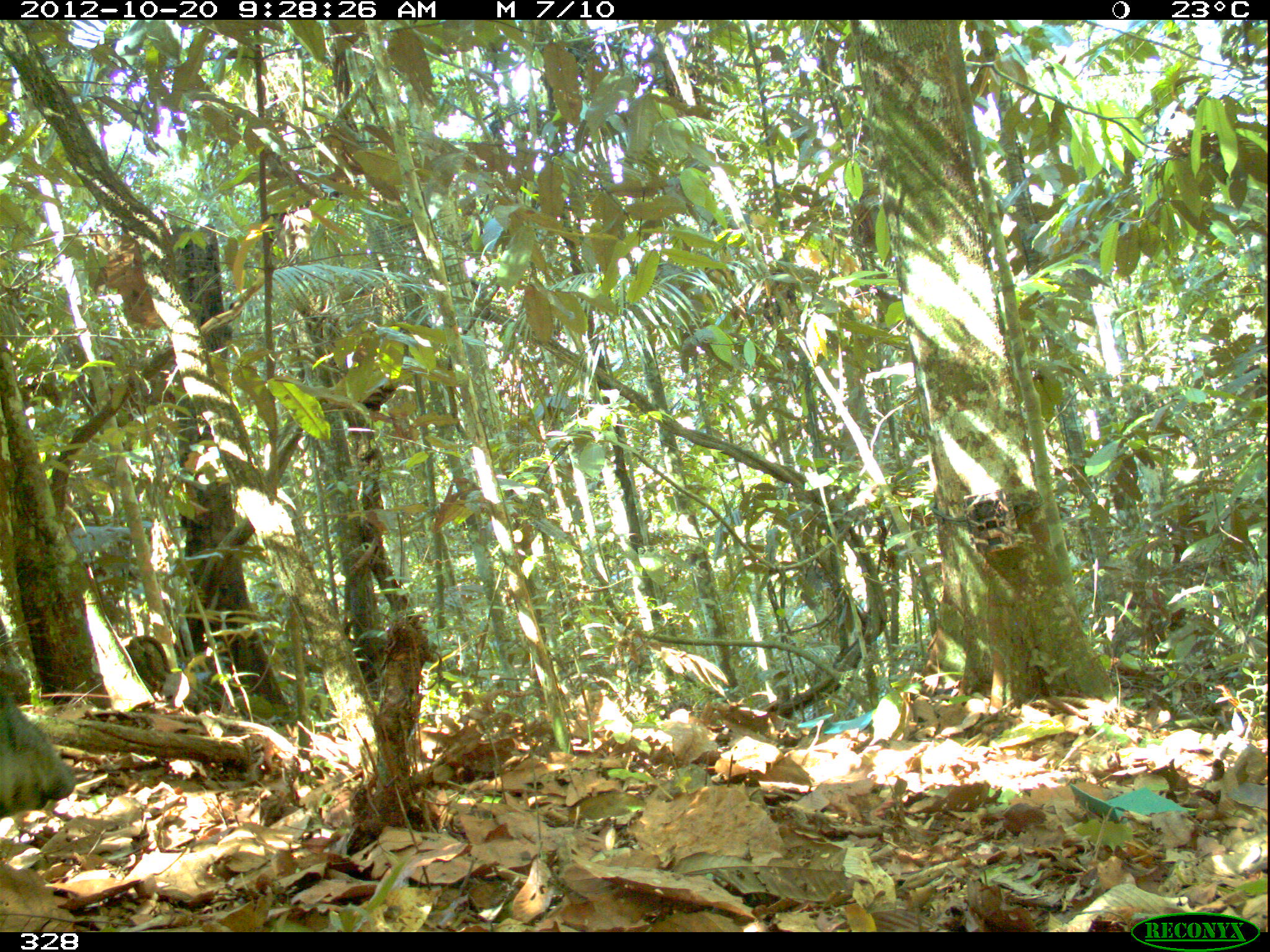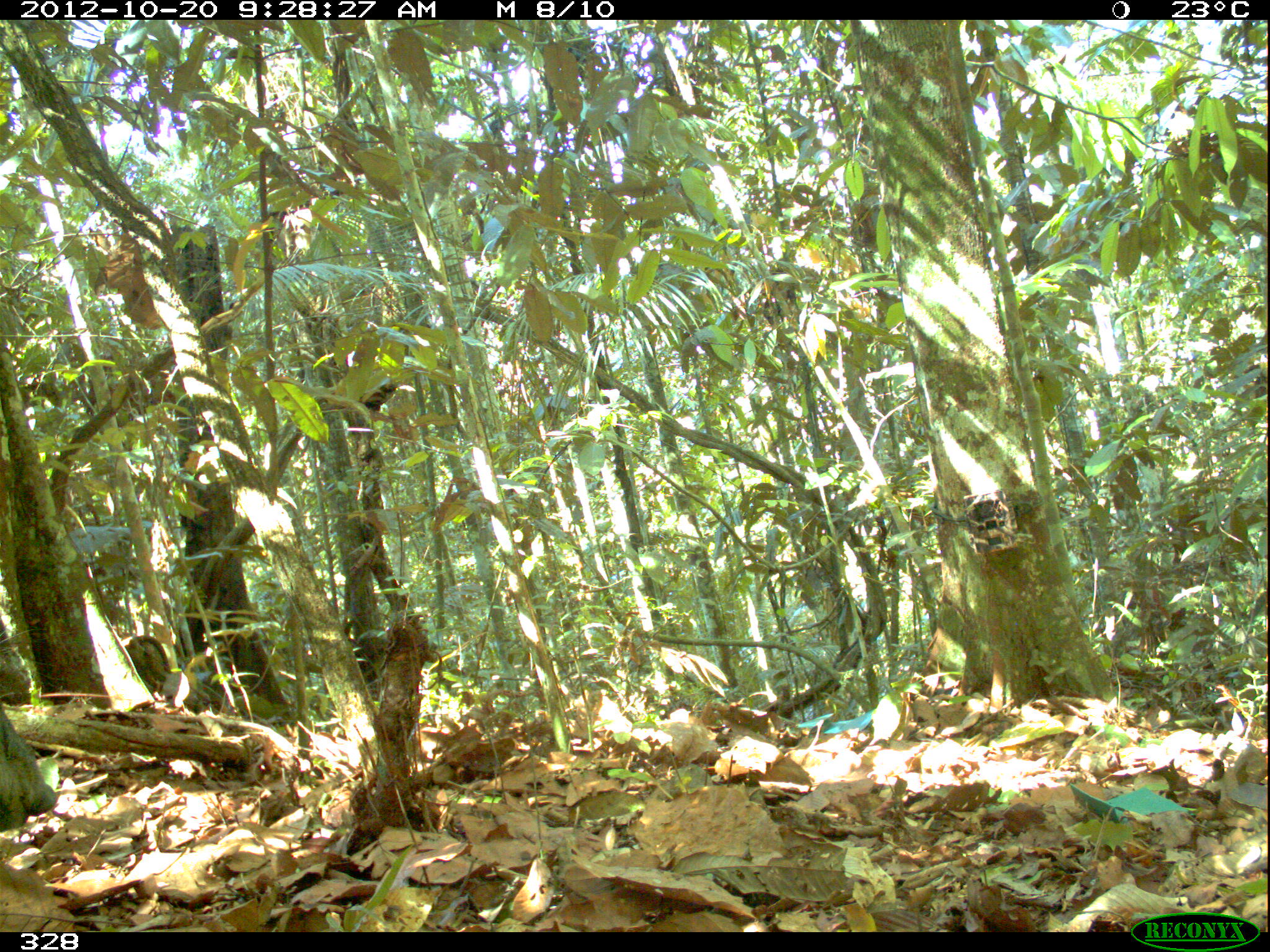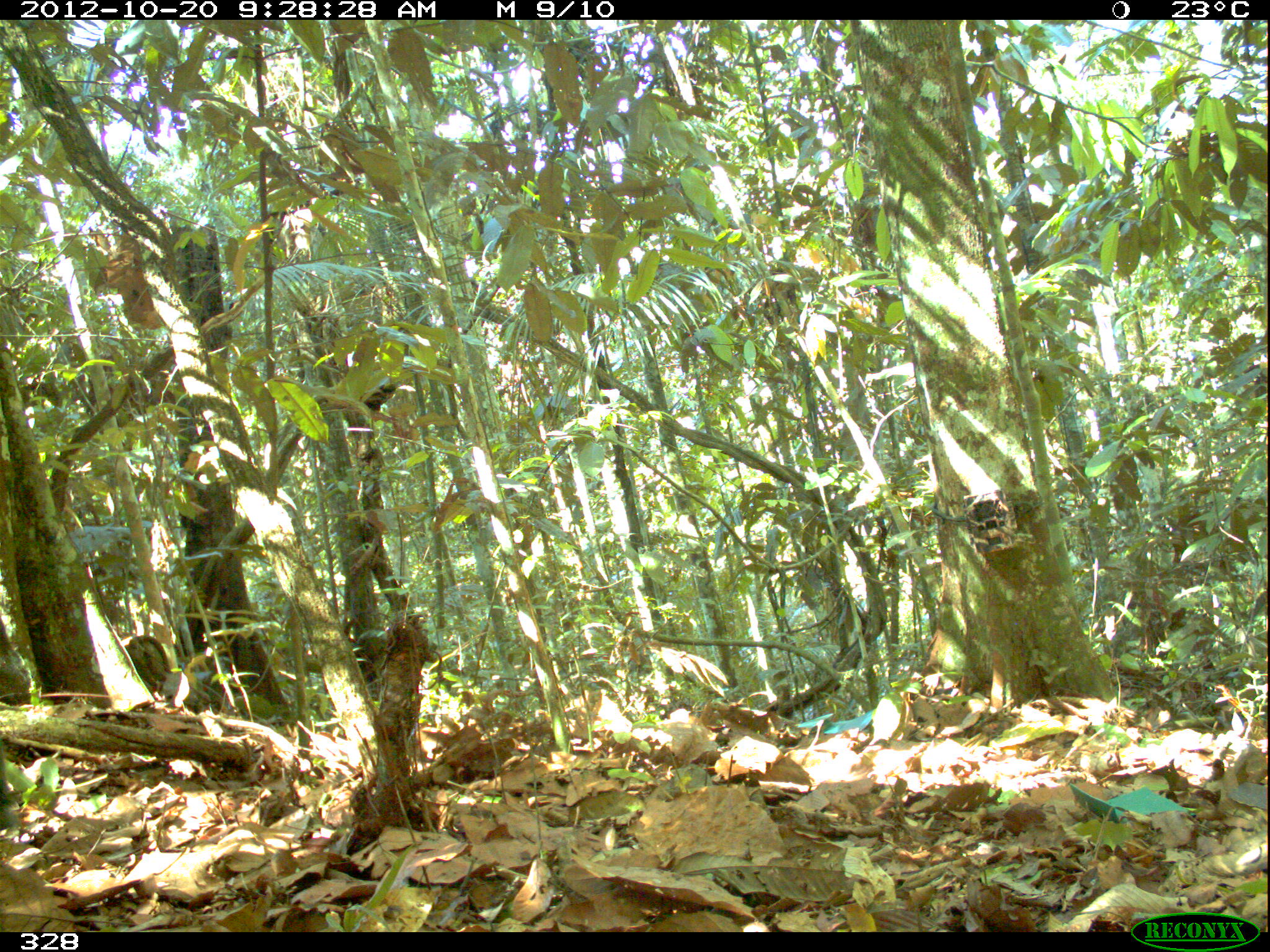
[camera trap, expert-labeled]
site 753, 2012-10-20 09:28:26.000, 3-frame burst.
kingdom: Animalia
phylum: Chordata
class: Mammalia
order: Artiodactyla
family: Tayassuidae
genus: Tayassu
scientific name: Tayassu pecari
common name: white-lipped peccary